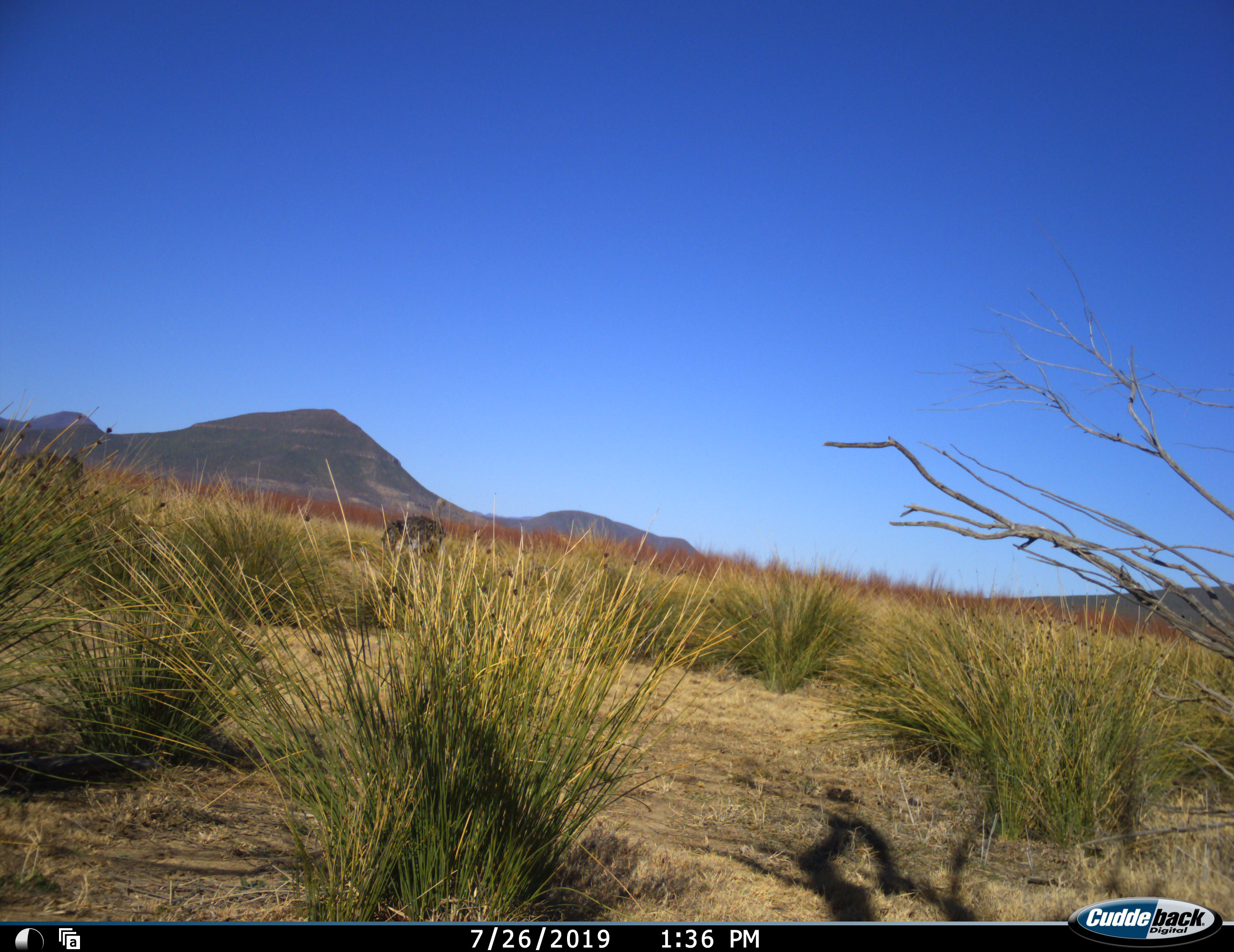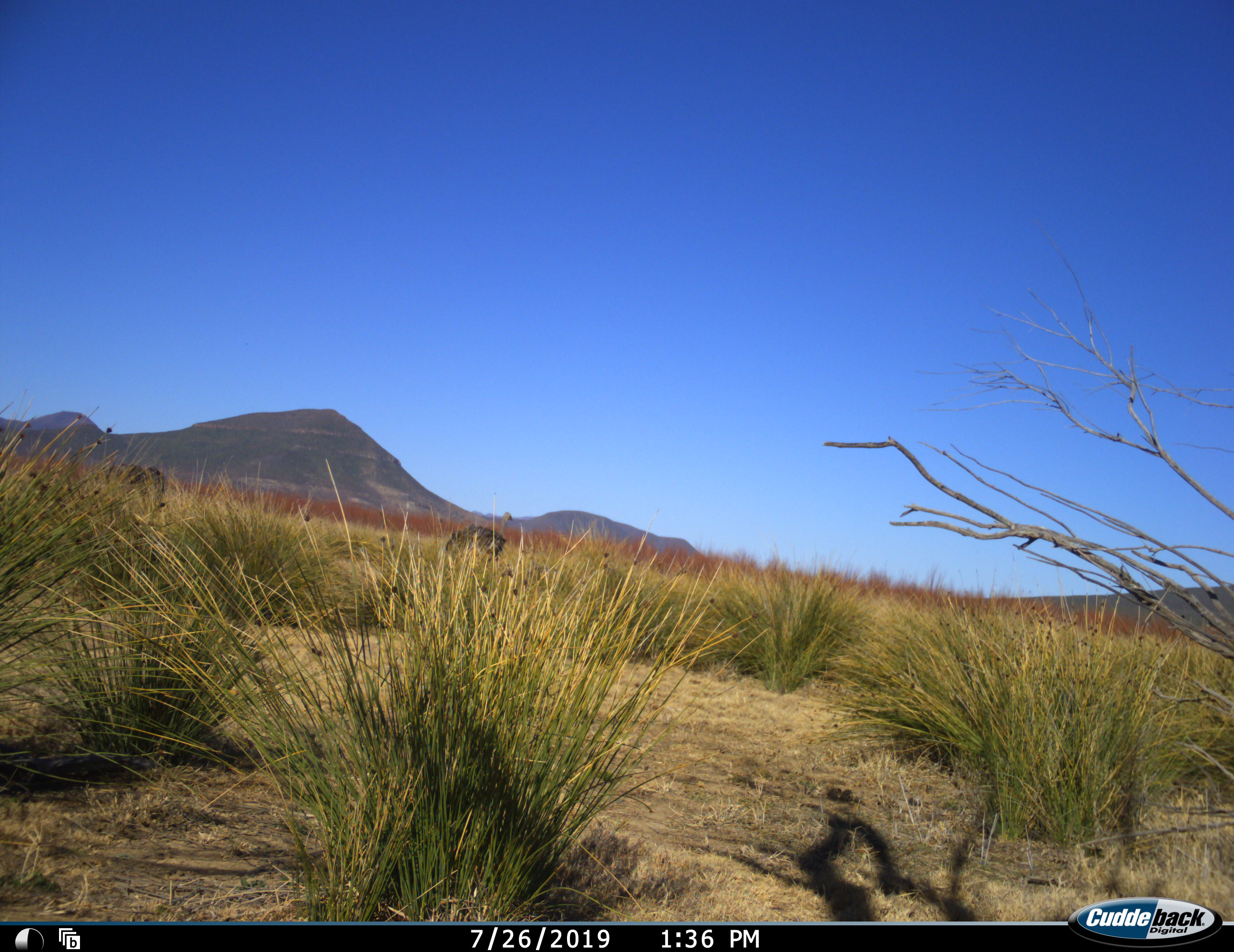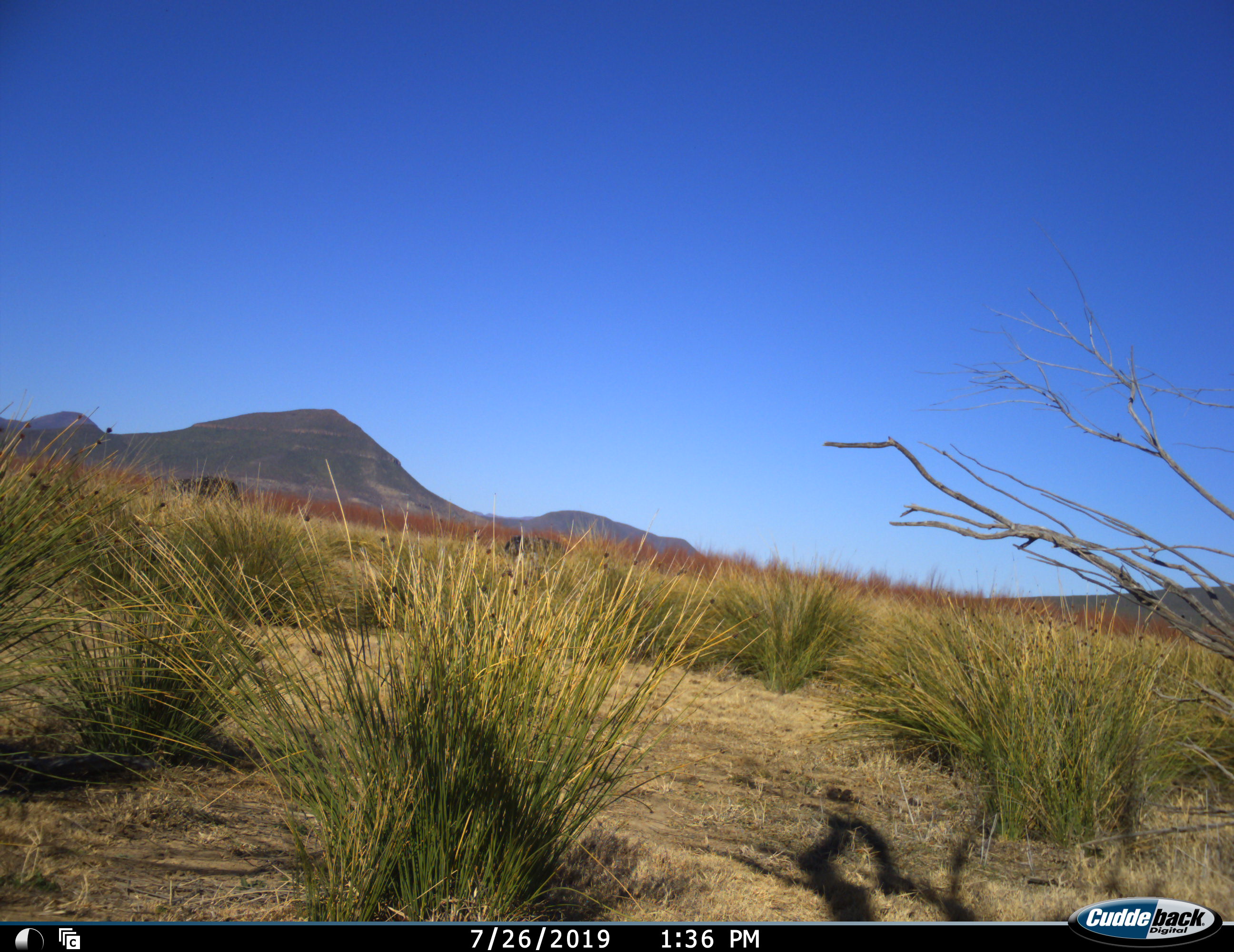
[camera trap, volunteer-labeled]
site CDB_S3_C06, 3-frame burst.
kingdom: Animalia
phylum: Chordata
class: Aves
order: Struthioniformes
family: Struthionidae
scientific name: Struthionidae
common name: ostrich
Ostrich (Struthionidae), count 2. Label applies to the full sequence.